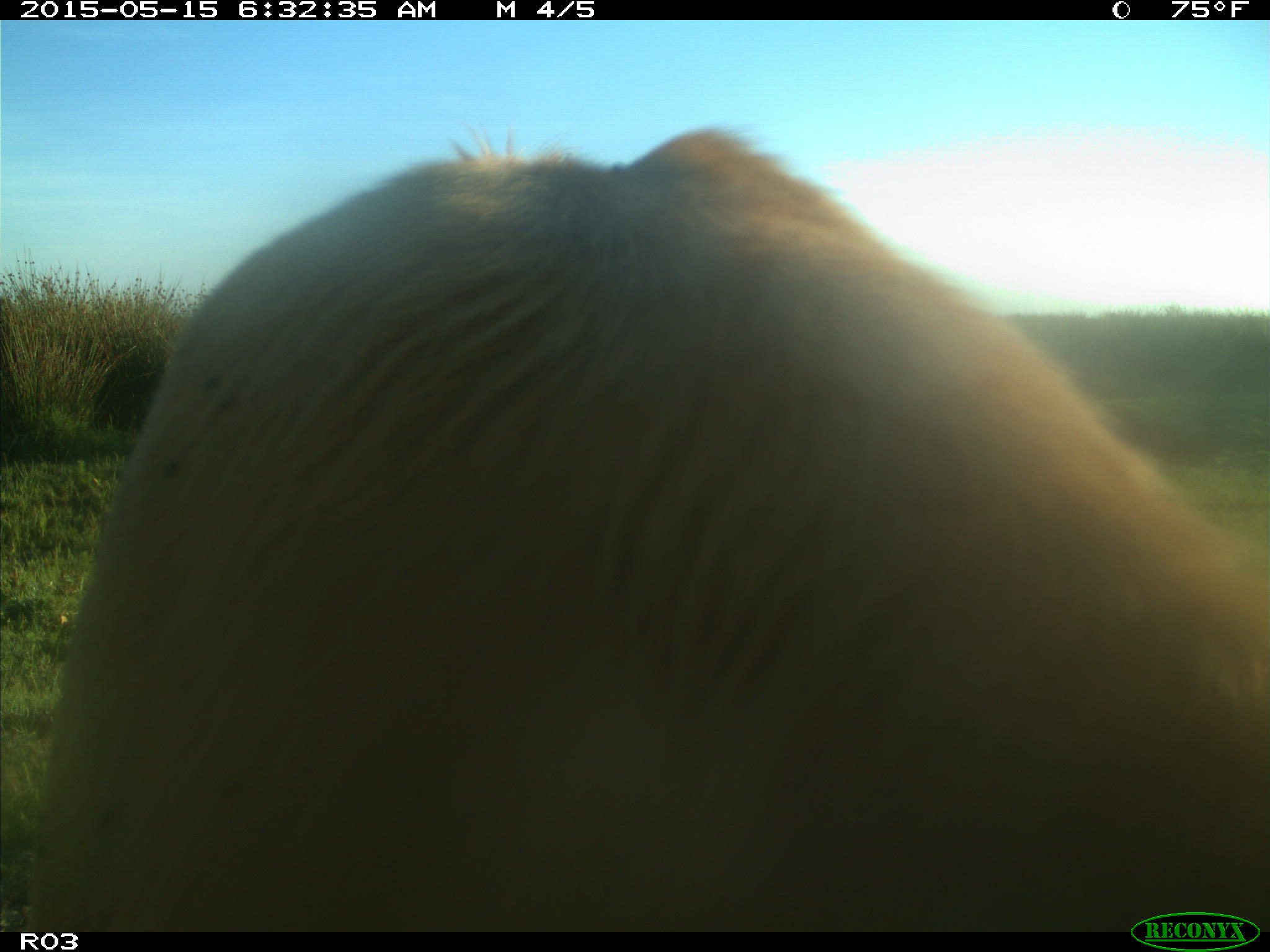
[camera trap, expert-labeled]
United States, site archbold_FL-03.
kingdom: Animalia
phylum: Chordata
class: Mammalia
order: Artiodactyla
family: Bovidae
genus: Bos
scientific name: Bos taurus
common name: domestic cow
Bos taurus (domestic cow).